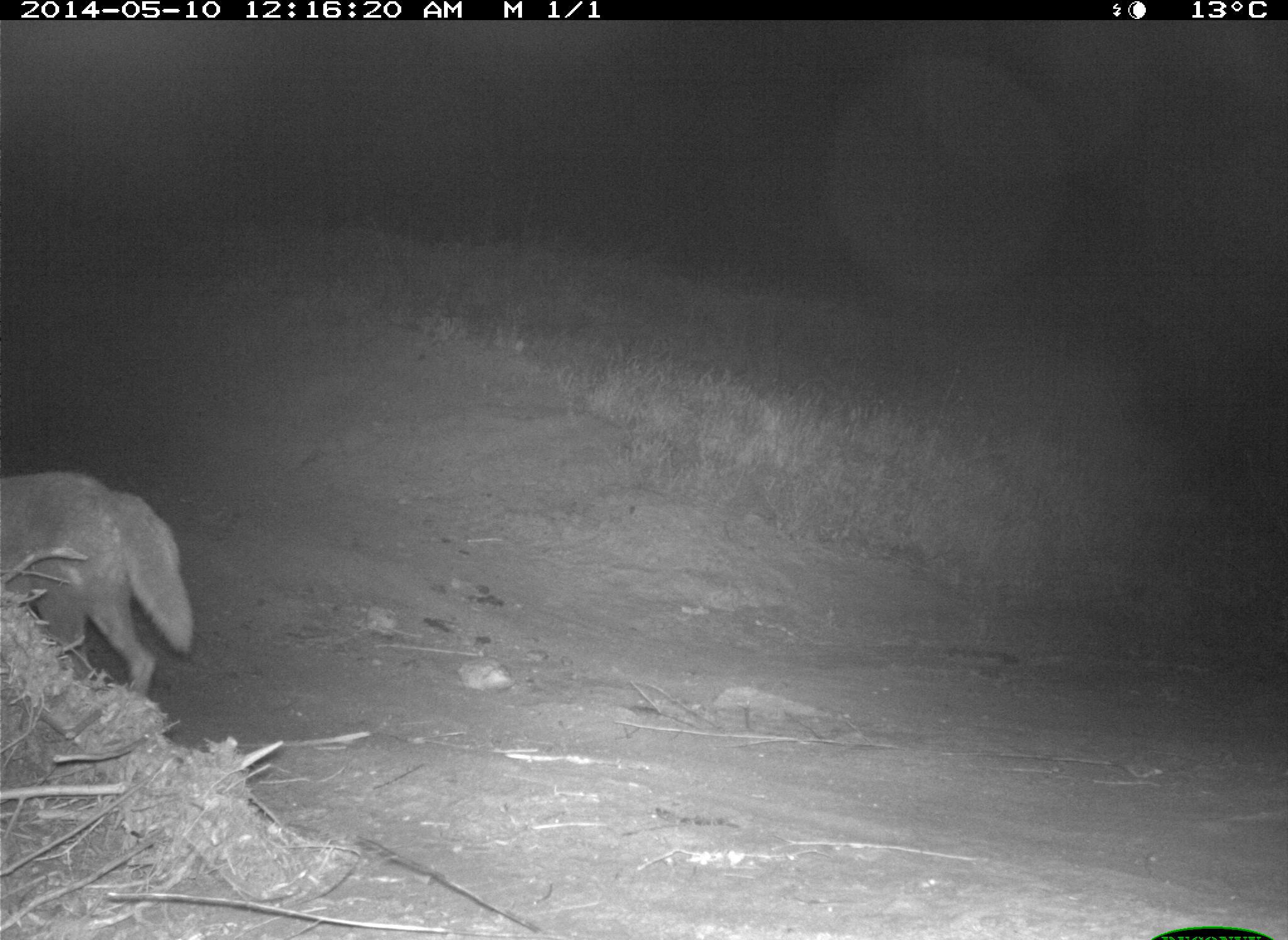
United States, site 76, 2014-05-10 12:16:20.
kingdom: Animalia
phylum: Chordata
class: Mammalia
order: Carnivora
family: Canidae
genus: Canis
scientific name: Canis latrans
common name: coyote